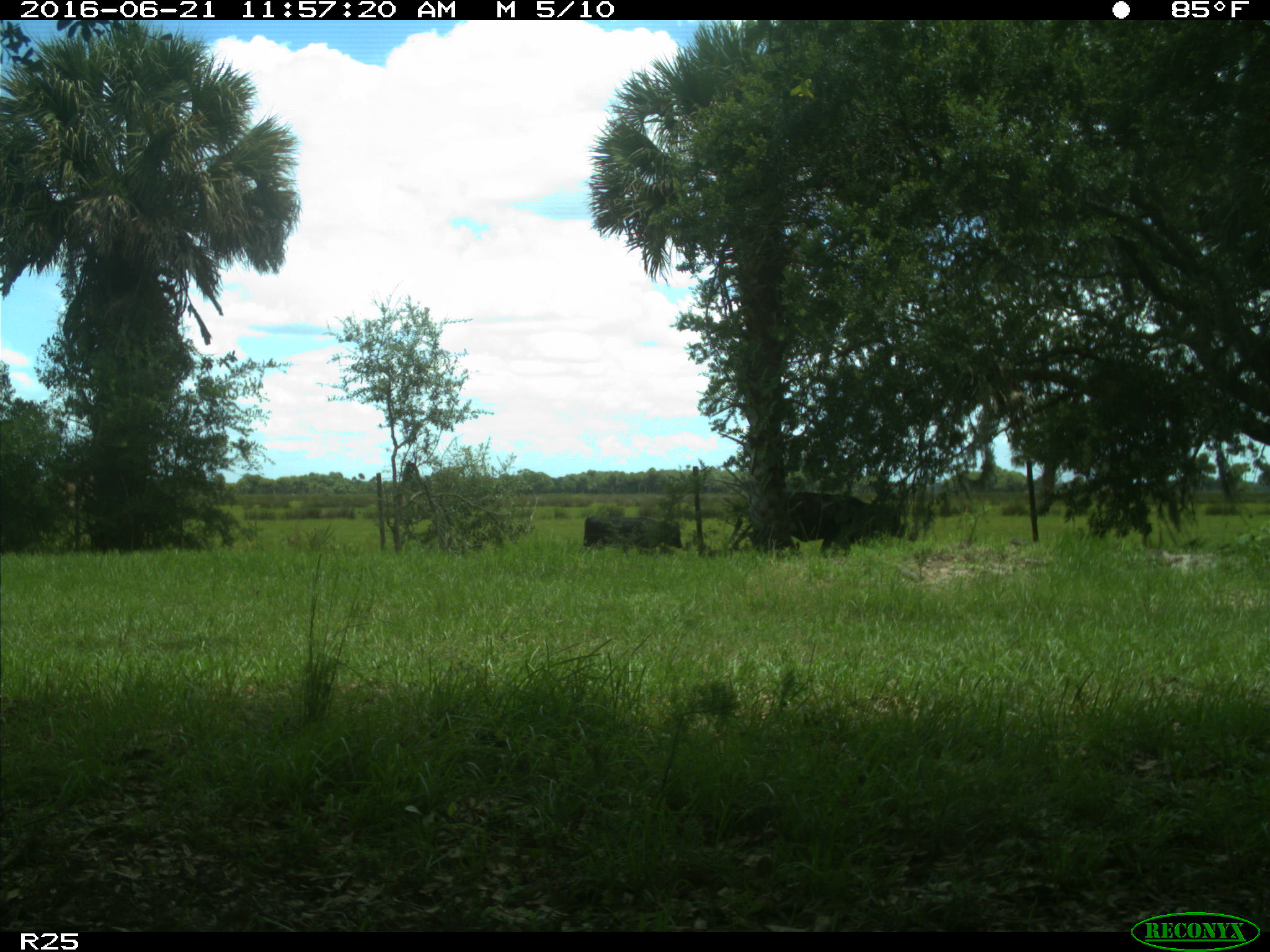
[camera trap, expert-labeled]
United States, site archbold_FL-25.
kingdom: Animalia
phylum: Chordata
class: Mammalia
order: Artiodactyla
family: Bovidae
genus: Bos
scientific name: Bos taurus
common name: domestic cow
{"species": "Bos taurus (domestic cow)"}